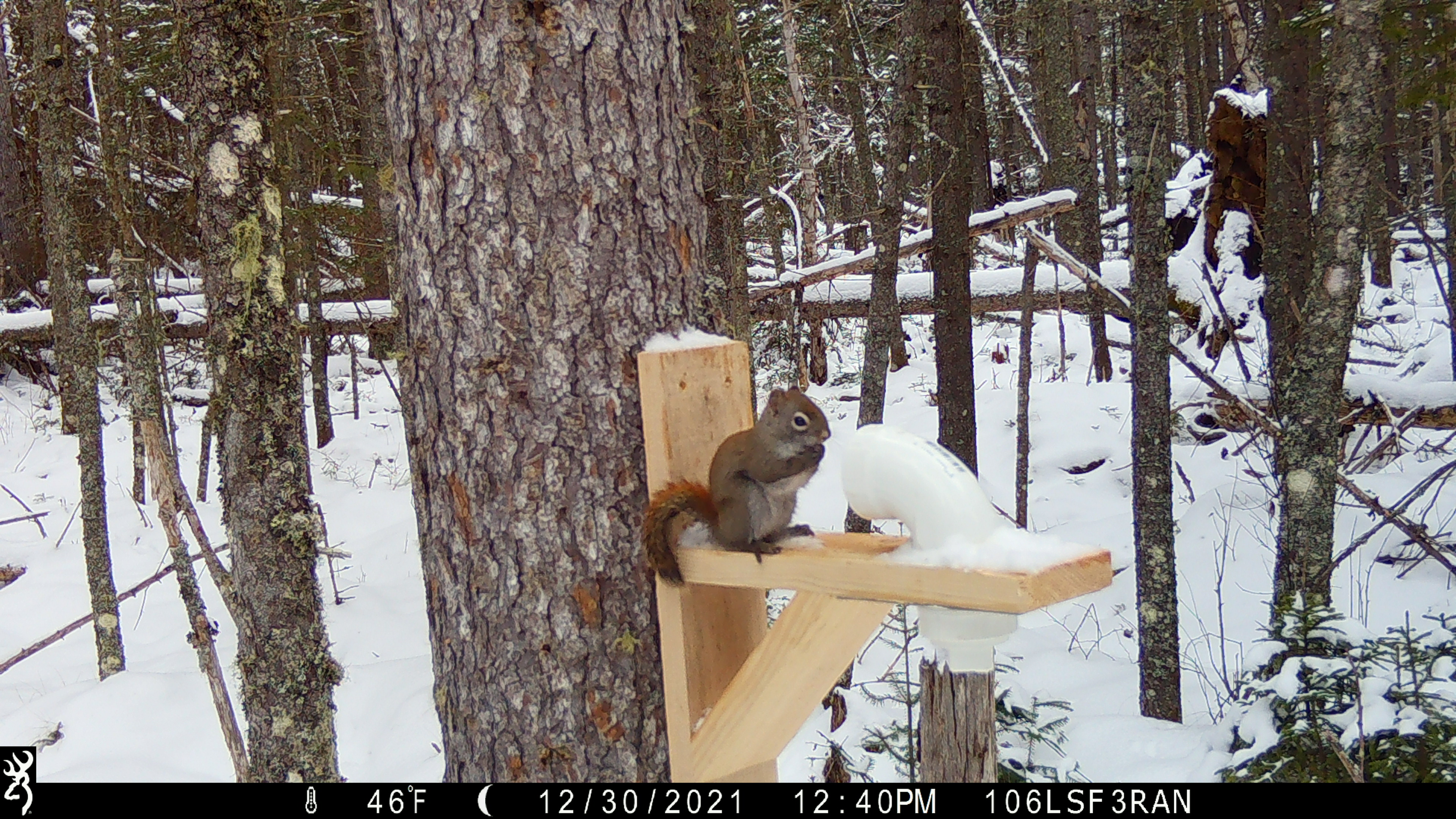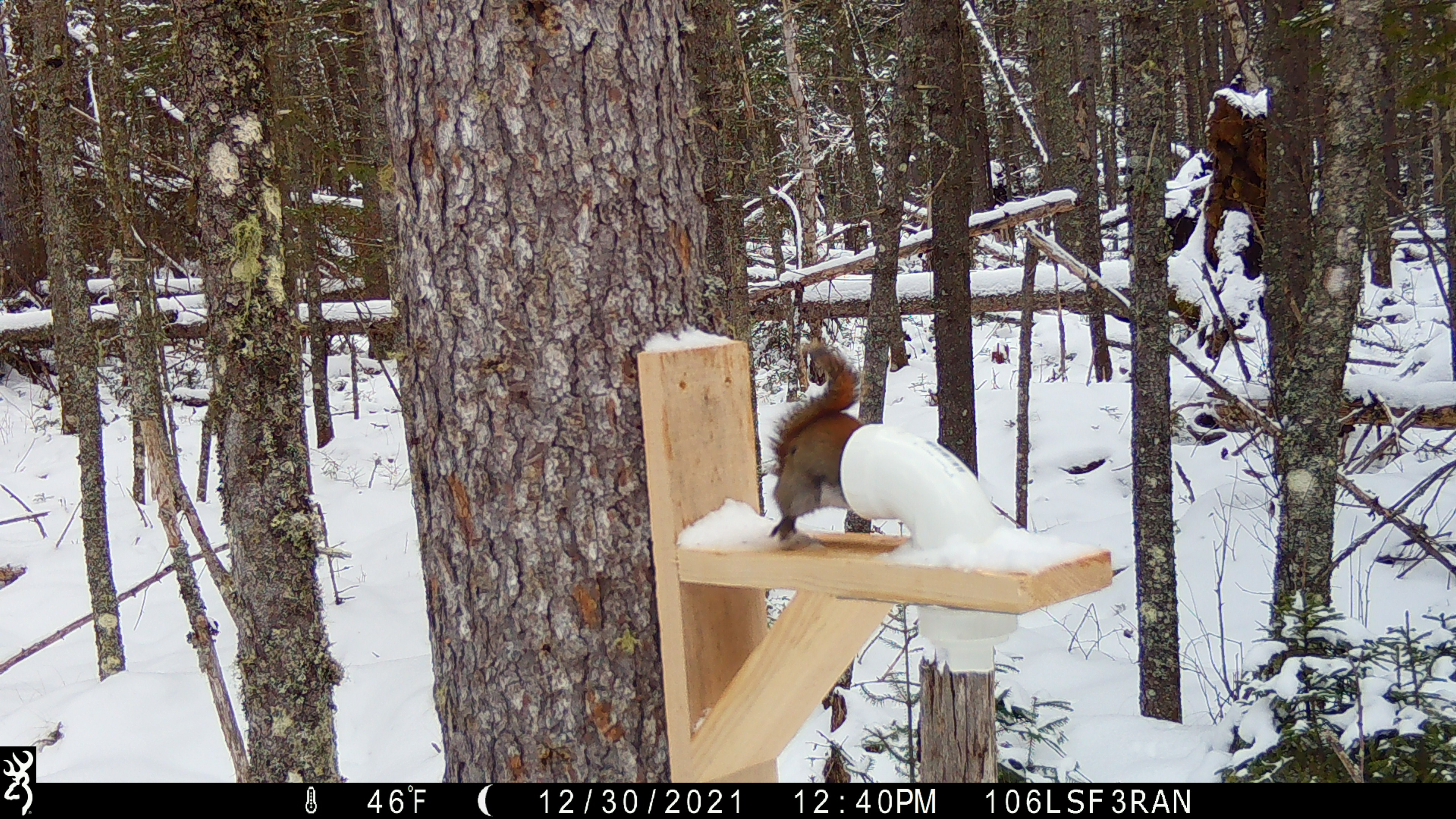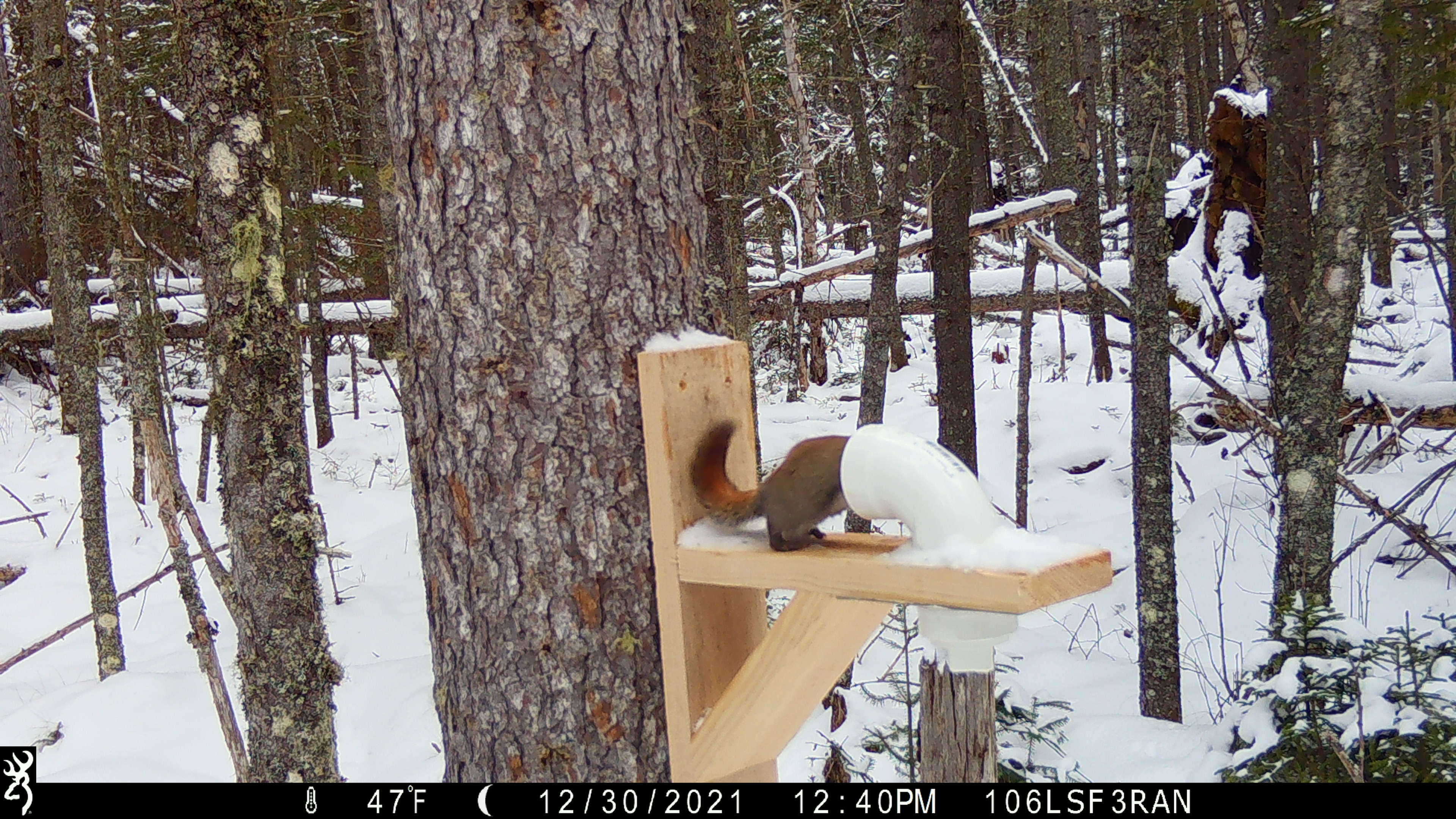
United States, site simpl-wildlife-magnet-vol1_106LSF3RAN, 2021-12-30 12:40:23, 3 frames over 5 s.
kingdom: Animalia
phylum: Chordata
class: Mammalia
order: Rodentia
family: Sciuridae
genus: Tamiasciurus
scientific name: Tamiasciurus hudsonicus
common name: red squirrel